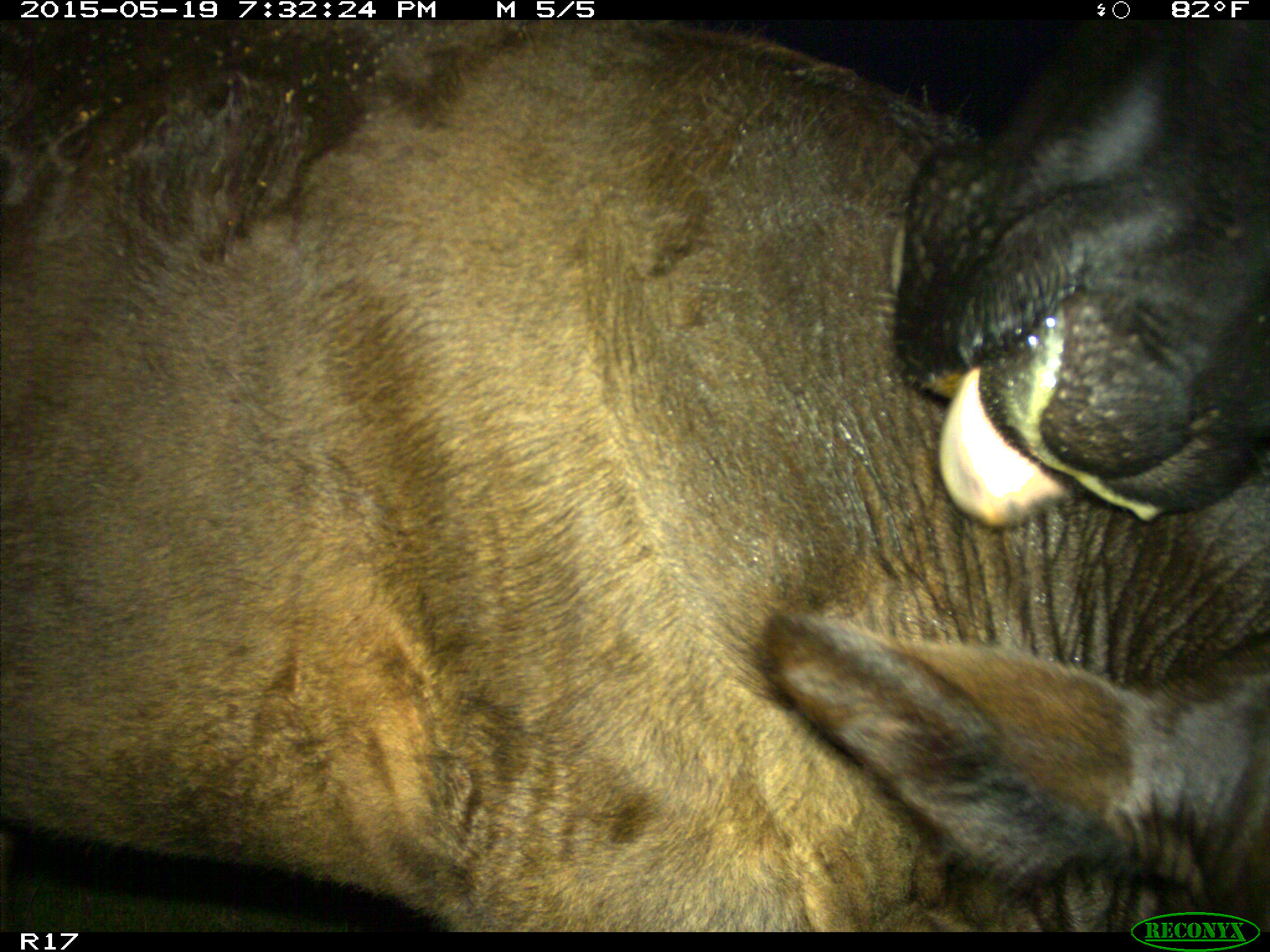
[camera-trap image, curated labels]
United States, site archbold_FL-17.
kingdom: Animalia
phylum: Chordata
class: Mammalia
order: Artiodactyla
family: Bovidae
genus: Bos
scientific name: Bos taurus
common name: domestic cow